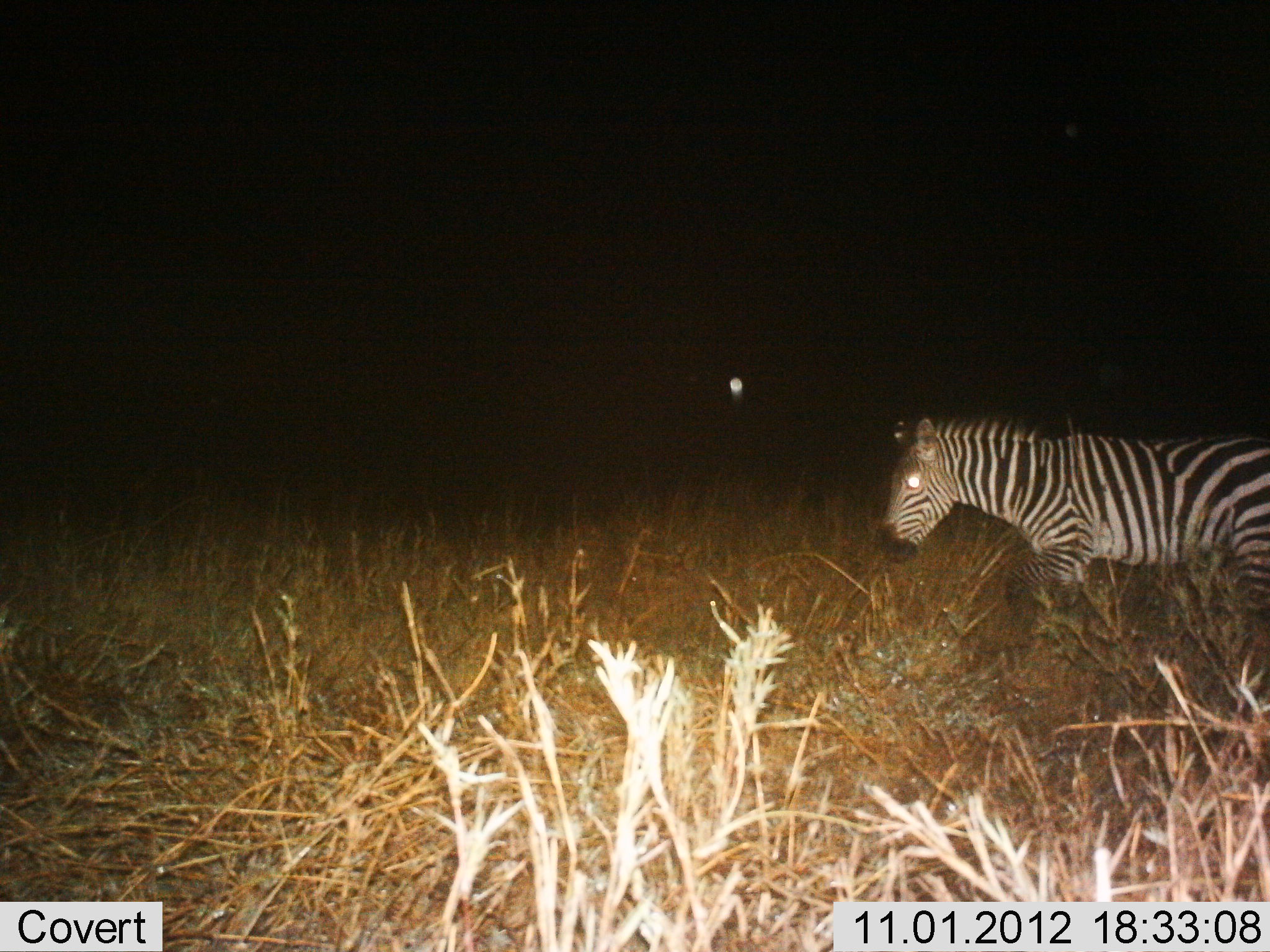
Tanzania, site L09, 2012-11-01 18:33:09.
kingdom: Animalia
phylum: Chordata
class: Mammalia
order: Perissodactyla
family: Equidae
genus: Equus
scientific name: Equus quagga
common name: plains zebra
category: zebra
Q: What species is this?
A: Zebra (plains zebra) (Equus quagga).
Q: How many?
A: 1.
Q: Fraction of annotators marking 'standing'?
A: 10%.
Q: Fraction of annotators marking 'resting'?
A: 0%.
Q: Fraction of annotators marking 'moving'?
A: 90%.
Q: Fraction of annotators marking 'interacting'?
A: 0%.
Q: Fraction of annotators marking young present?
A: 0%.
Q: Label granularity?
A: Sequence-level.